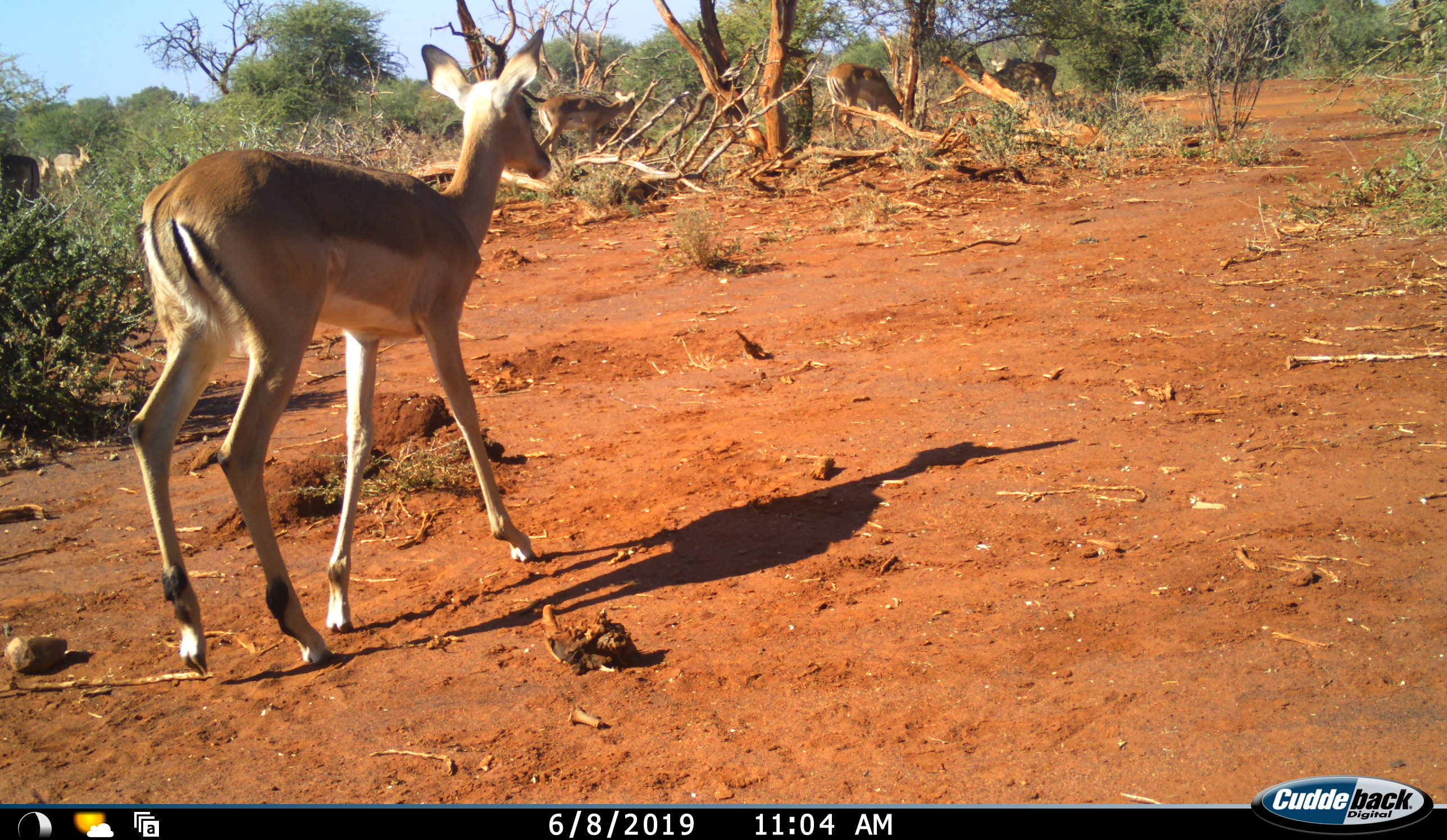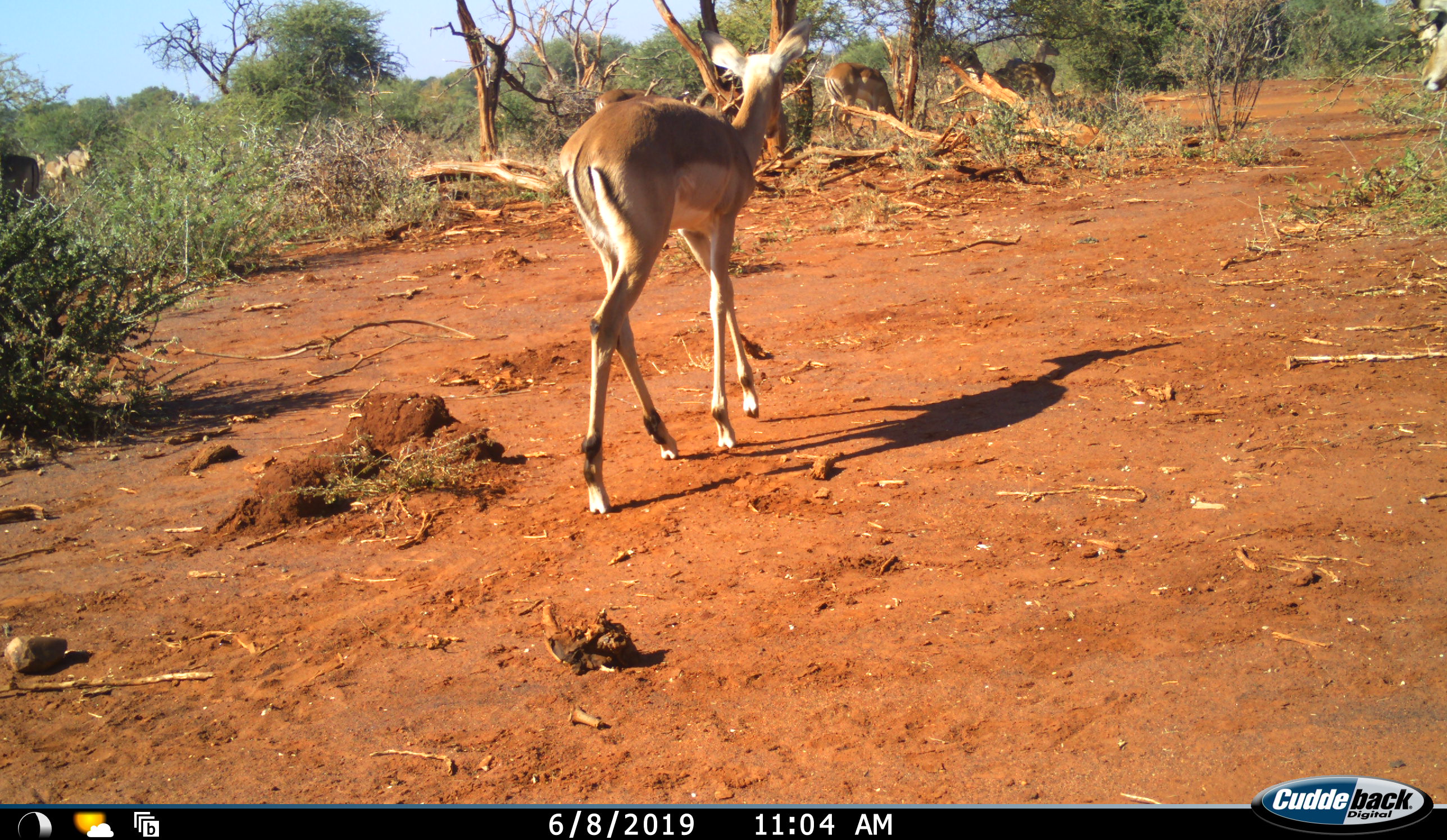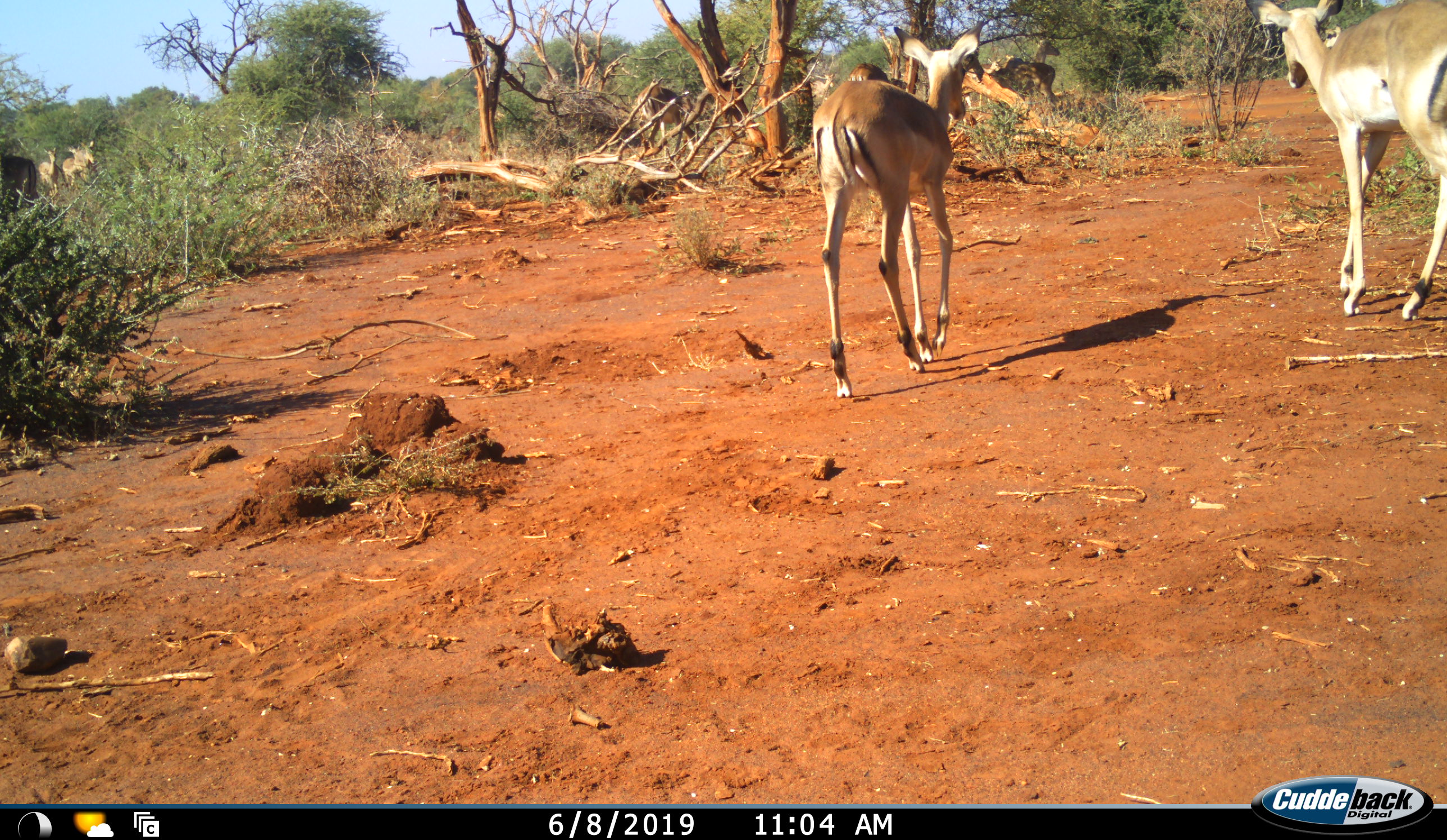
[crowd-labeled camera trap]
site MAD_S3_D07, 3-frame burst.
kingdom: Animalia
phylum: Chordata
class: Mammalia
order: Artiodactyla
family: Bovidae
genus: Aepyceros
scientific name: Aepyceros melampus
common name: impala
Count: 11-50.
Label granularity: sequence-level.